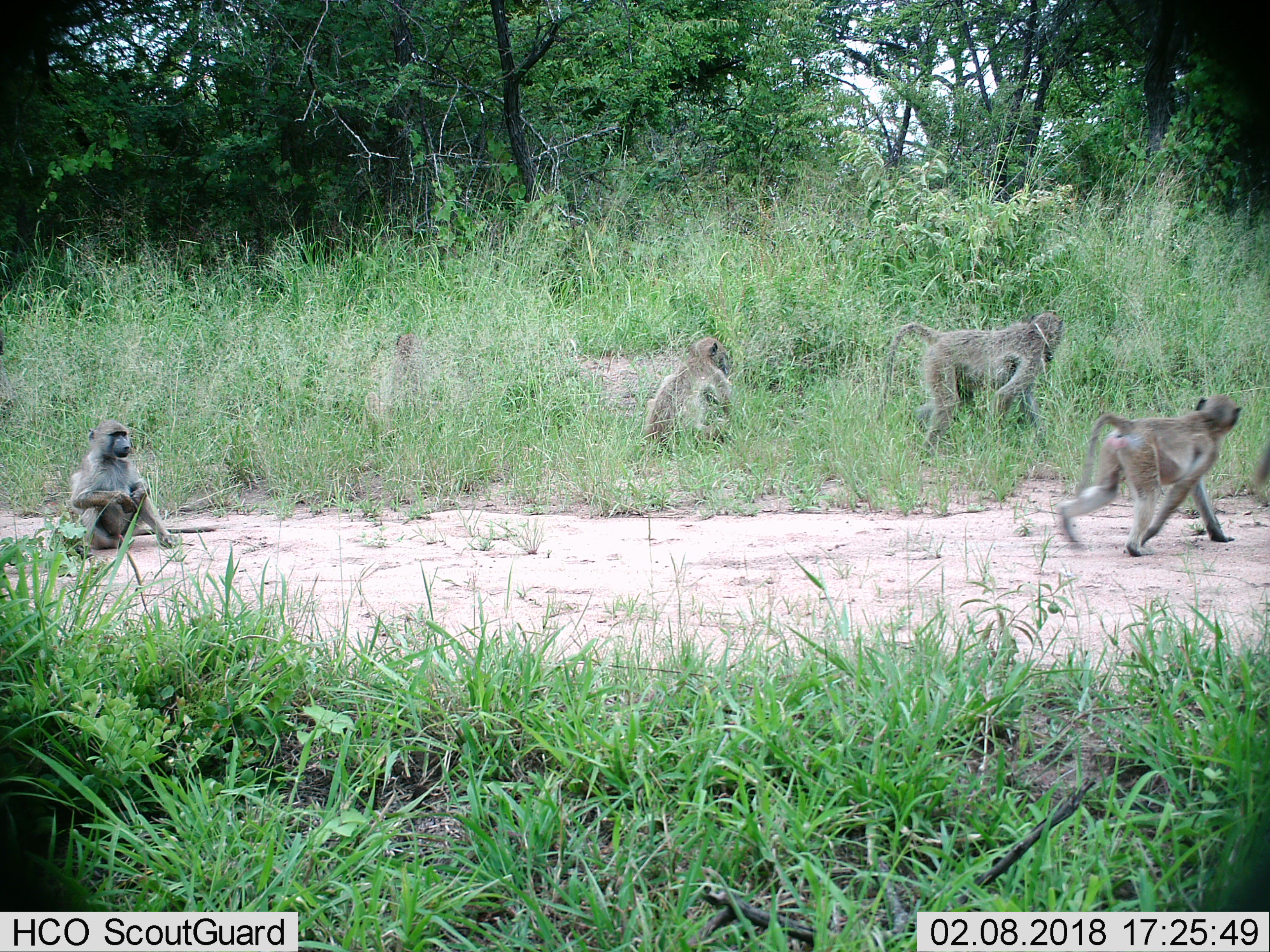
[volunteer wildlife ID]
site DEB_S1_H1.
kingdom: Animalia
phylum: Chordata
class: Mammalia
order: Primates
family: Cercopithecidae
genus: Papio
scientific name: Papio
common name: baboon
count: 5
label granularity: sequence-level